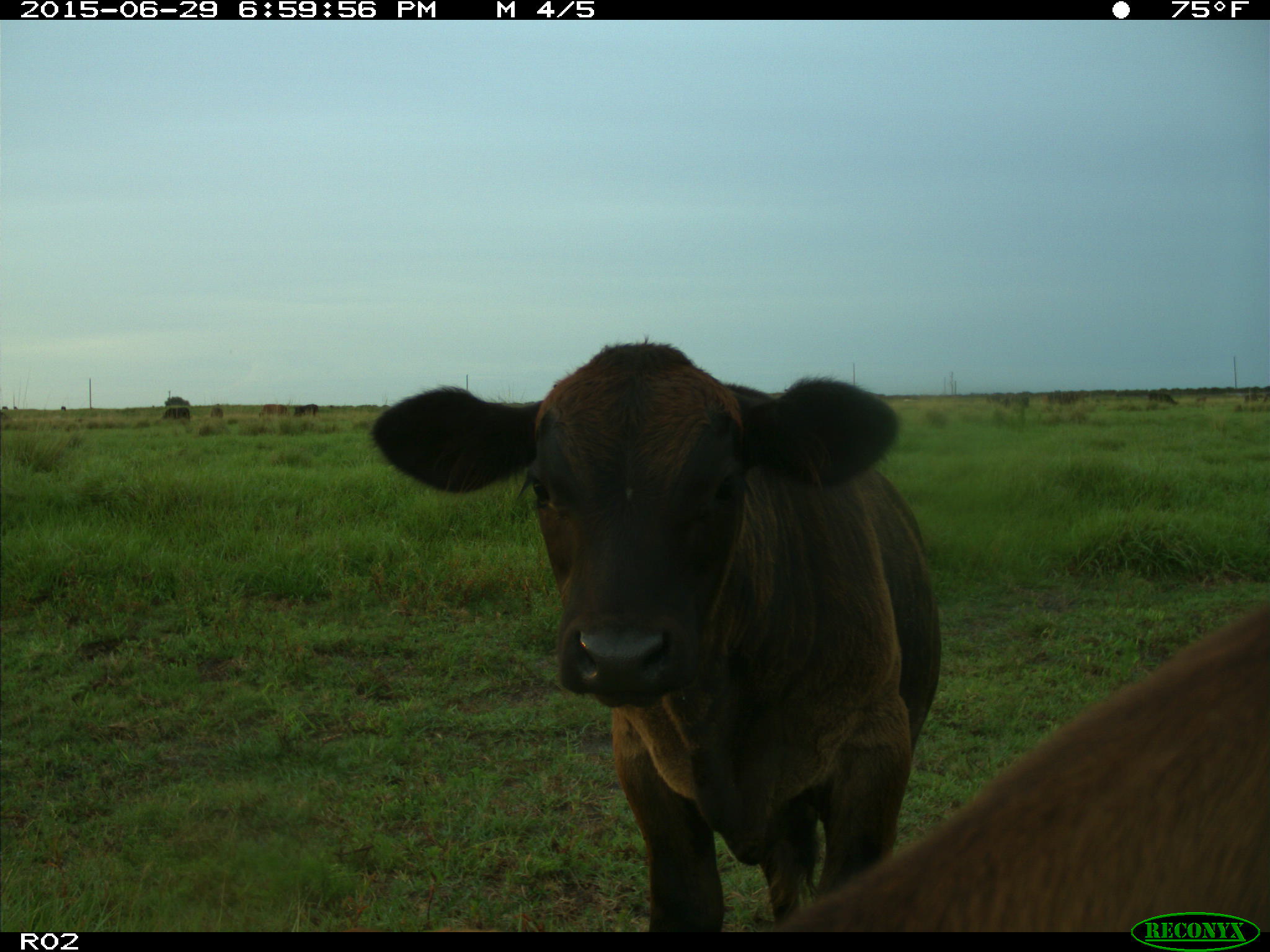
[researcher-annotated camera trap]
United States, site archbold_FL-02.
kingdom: Animalia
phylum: Chordata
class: Mammalia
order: Artiodactyla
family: Bovidae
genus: Bos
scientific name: Bos taurus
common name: domestic cow